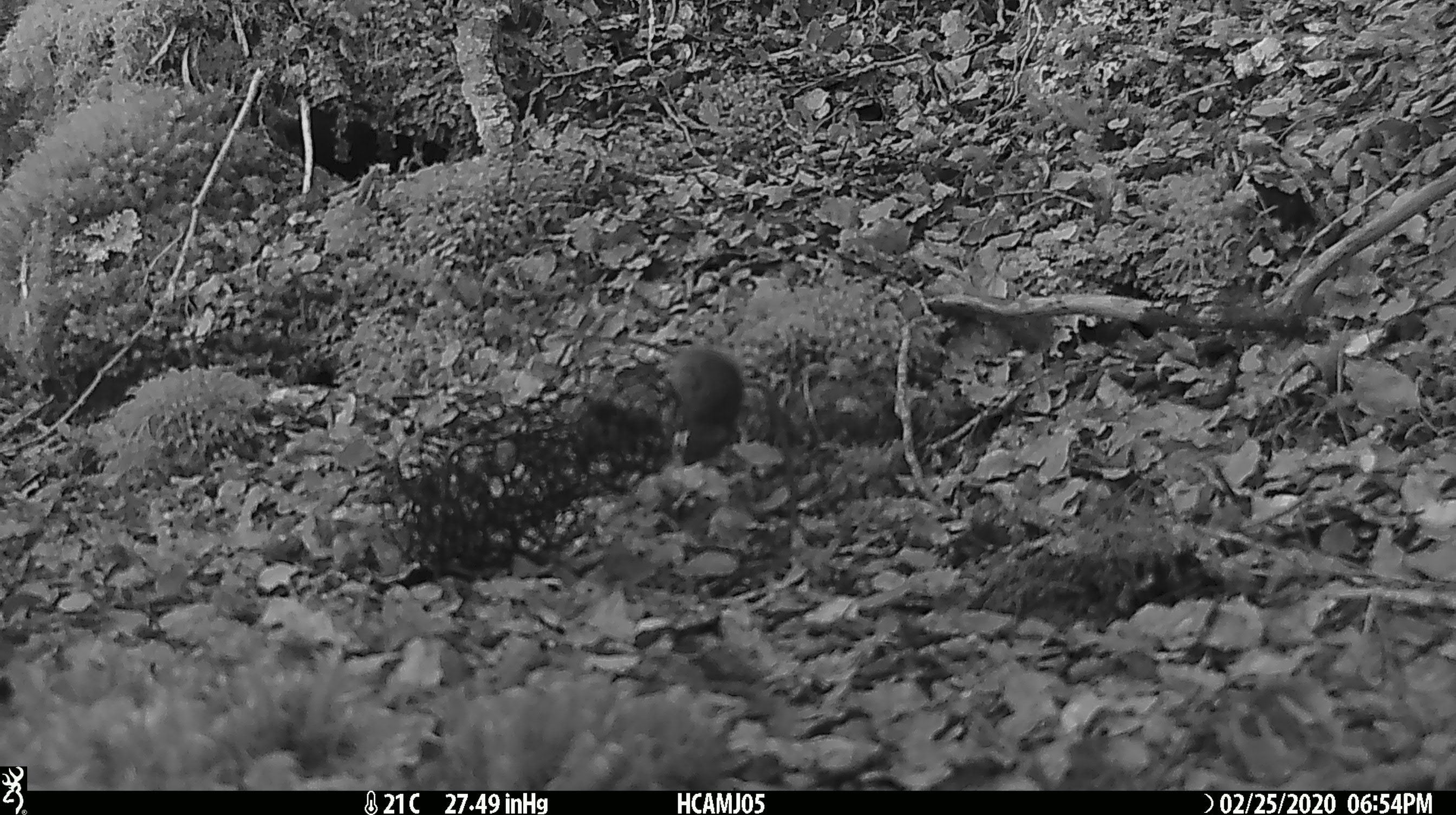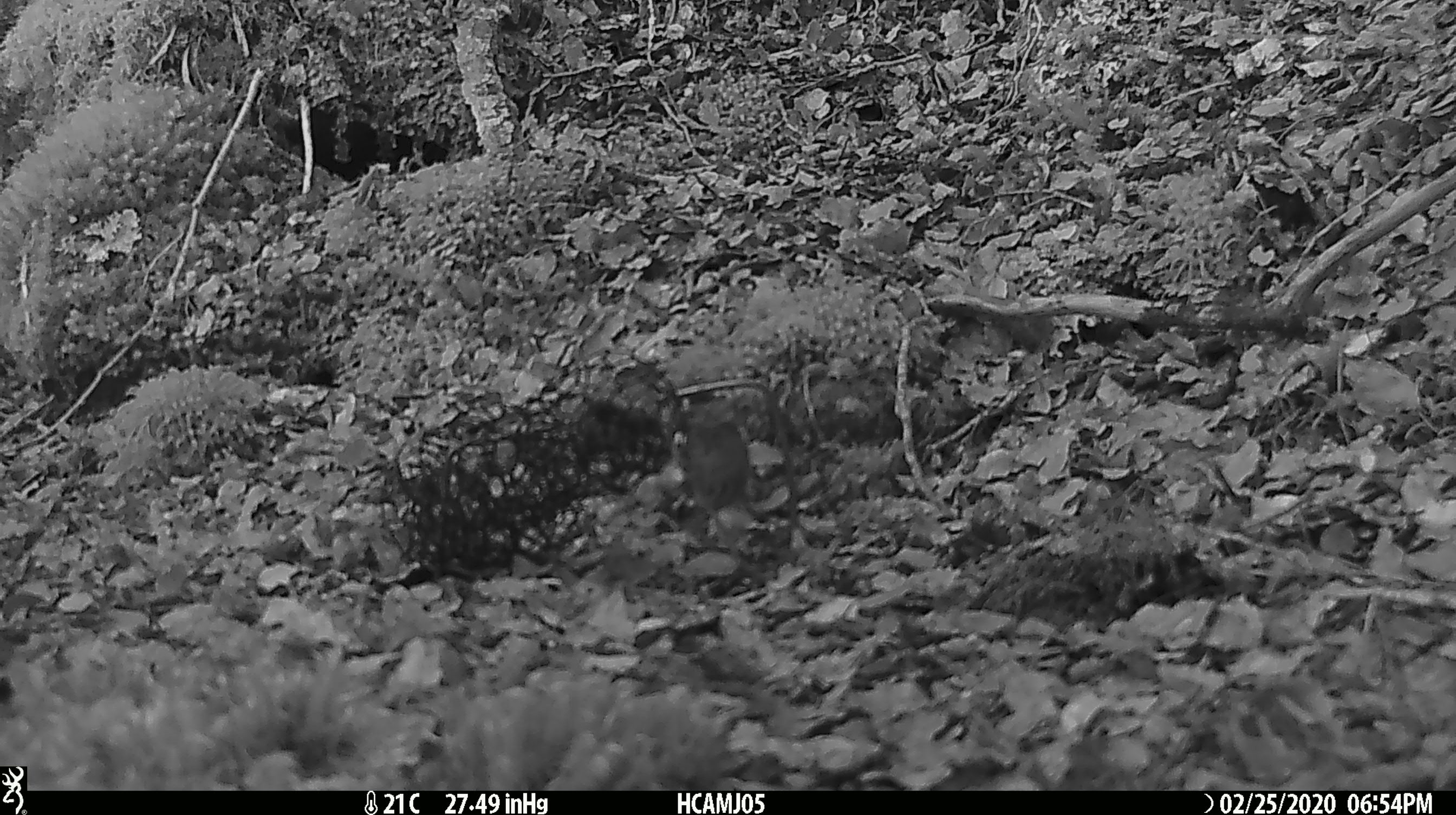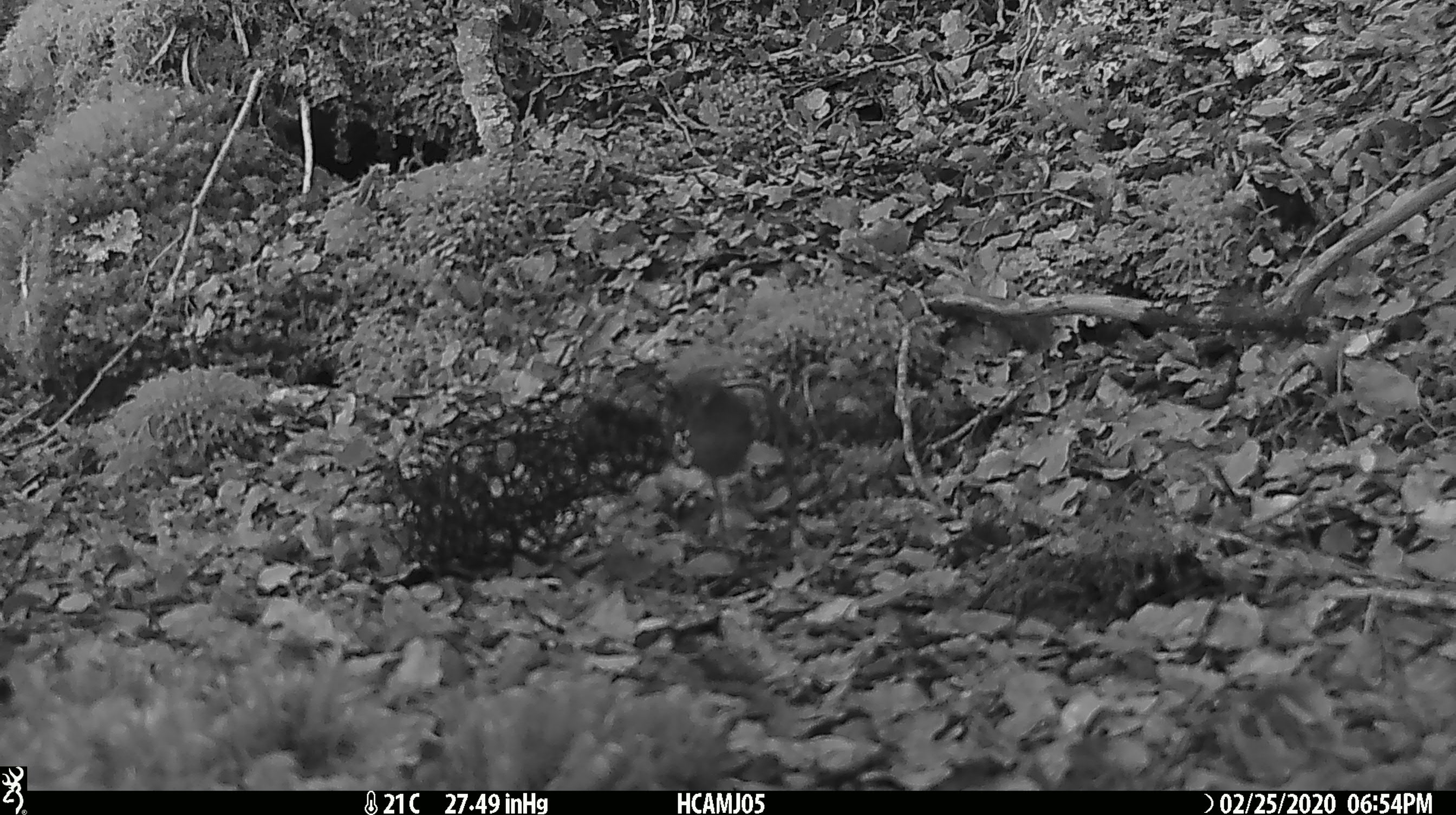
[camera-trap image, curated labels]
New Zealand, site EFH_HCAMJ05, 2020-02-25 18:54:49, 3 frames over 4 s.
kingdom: Animalia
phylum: Chordata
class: Mammalia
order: Rodentia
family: Muridae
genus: Mus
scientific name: Mus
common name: mouse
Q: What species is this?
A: Mouse (Mus).